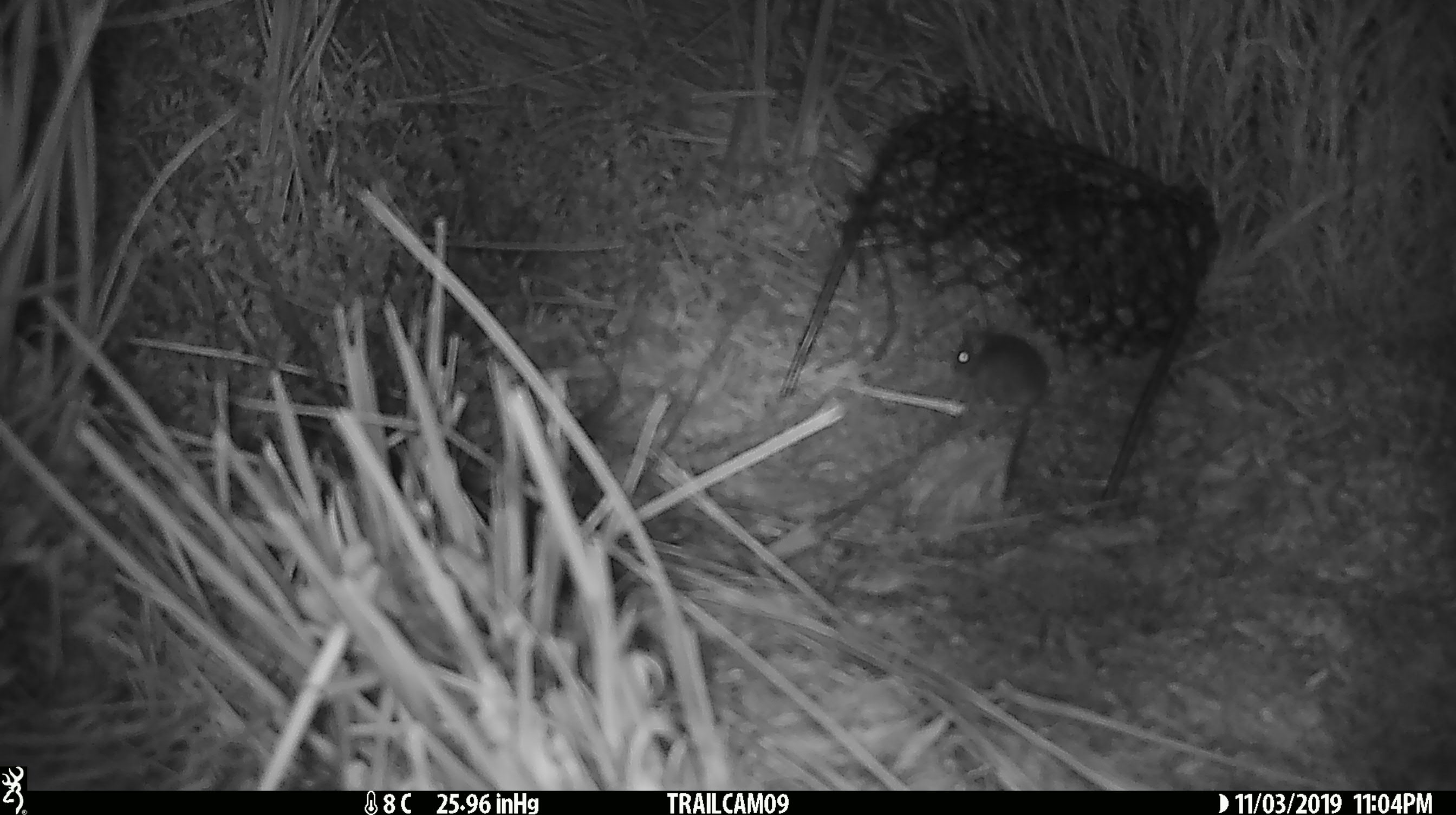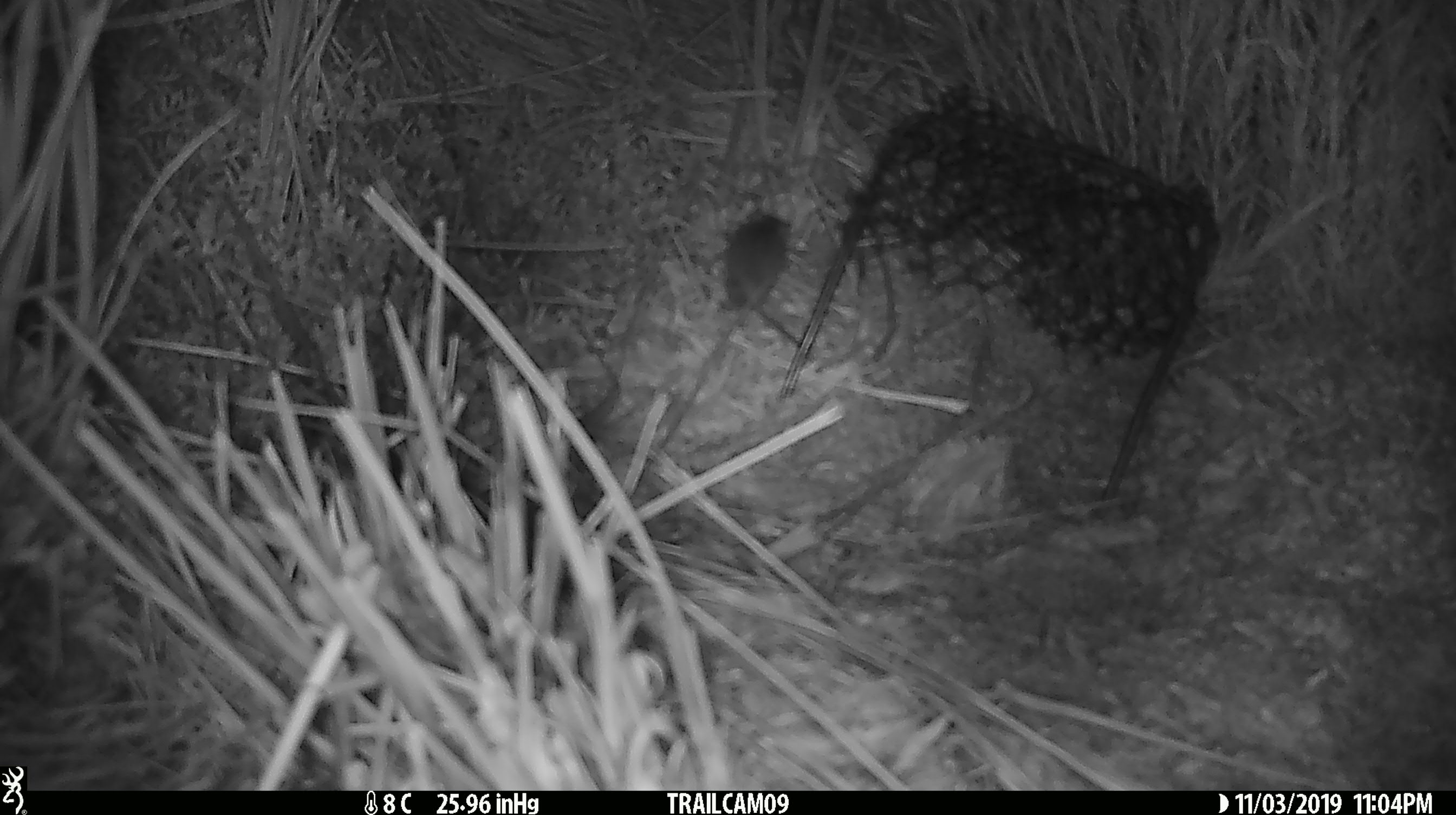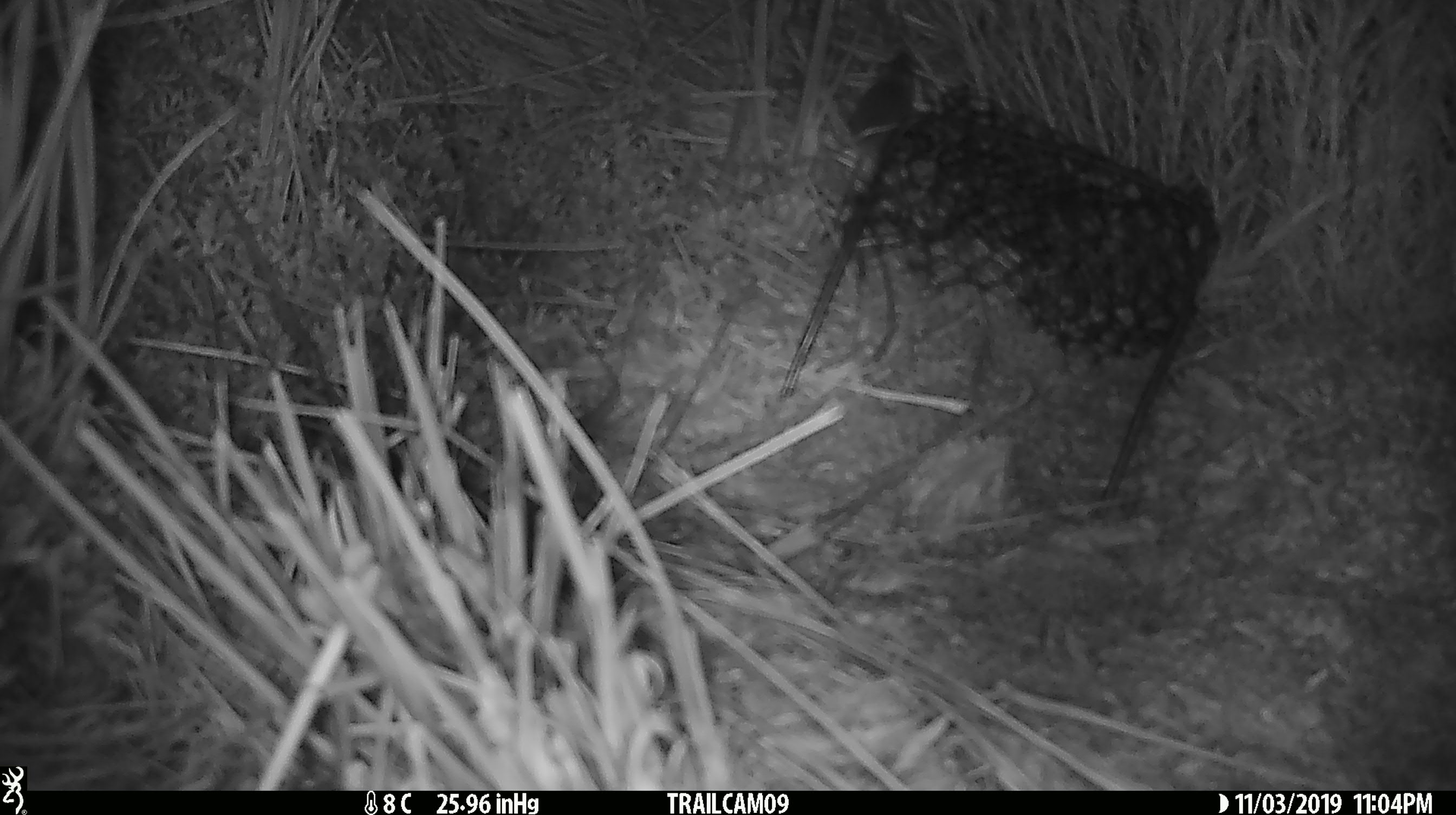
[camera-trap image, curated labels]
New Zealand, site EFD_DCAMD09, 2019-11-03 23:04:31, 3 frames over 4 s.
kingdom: Animalia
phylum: Chordata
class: Mammalia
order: Rodentia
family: Muridae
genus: Mus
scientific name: Mus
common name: mouse